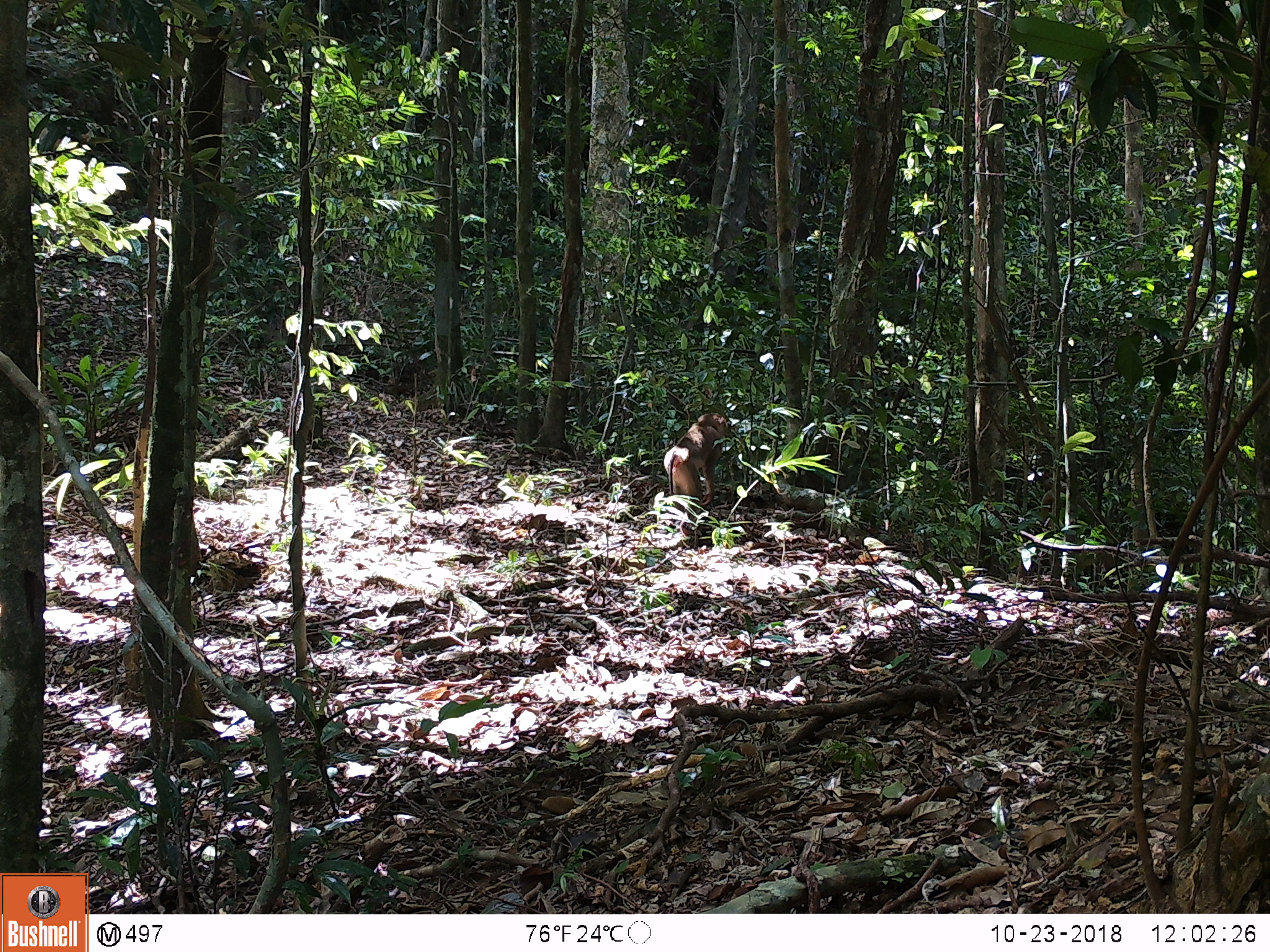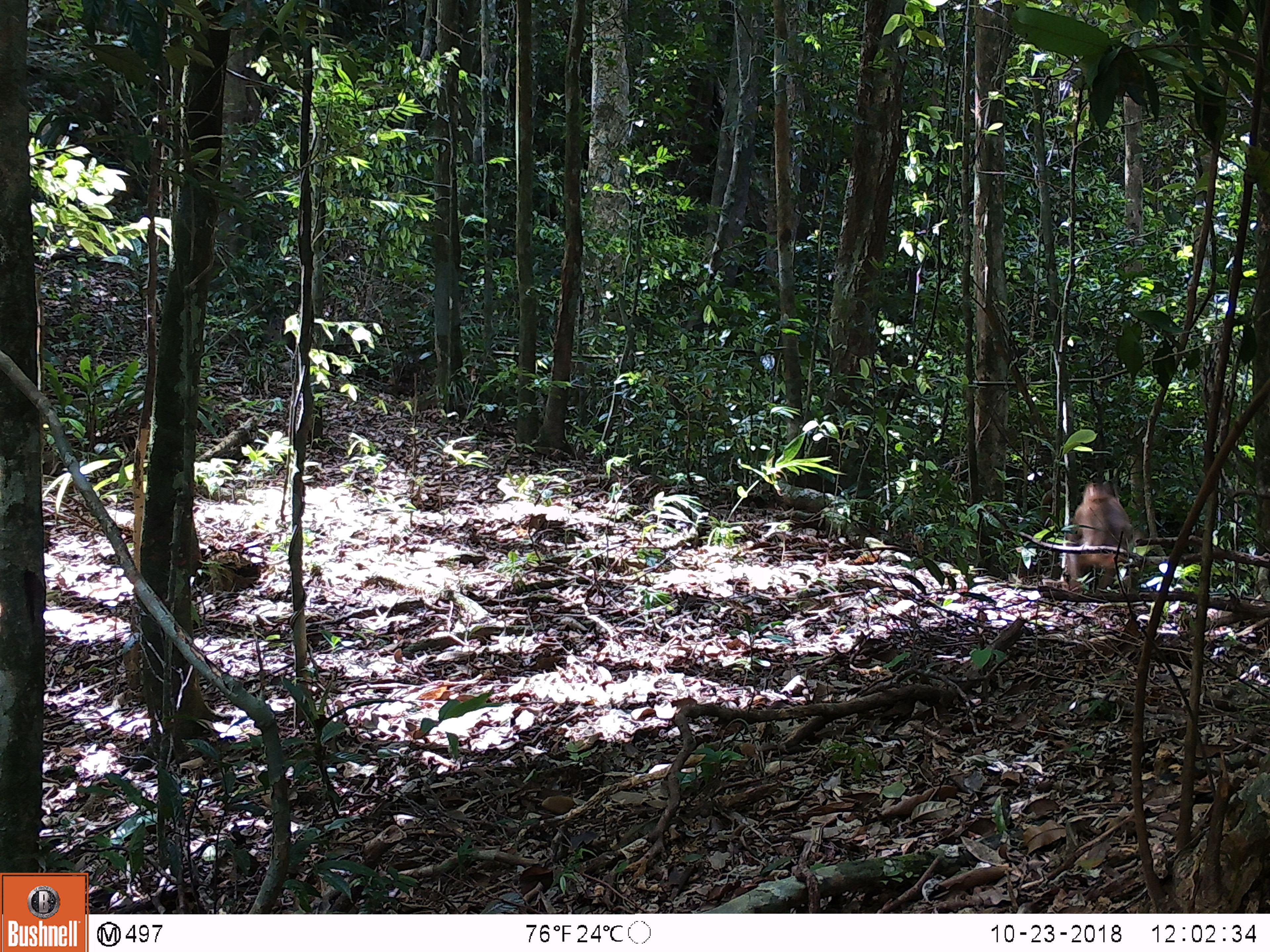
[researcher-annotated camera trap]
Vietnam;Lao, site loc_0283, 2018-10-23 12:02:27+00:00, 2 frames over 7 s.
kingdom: Animalia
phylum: Chordata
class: Mammalia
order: Primates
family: Cercopithecidae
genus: Macaca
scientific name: Macaca nemestrina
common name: pig-tailed macaque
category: pig tailed macaque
Pig tailed macaque (pig-tailed macaque) (Macaca nemestrina). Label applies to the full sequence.